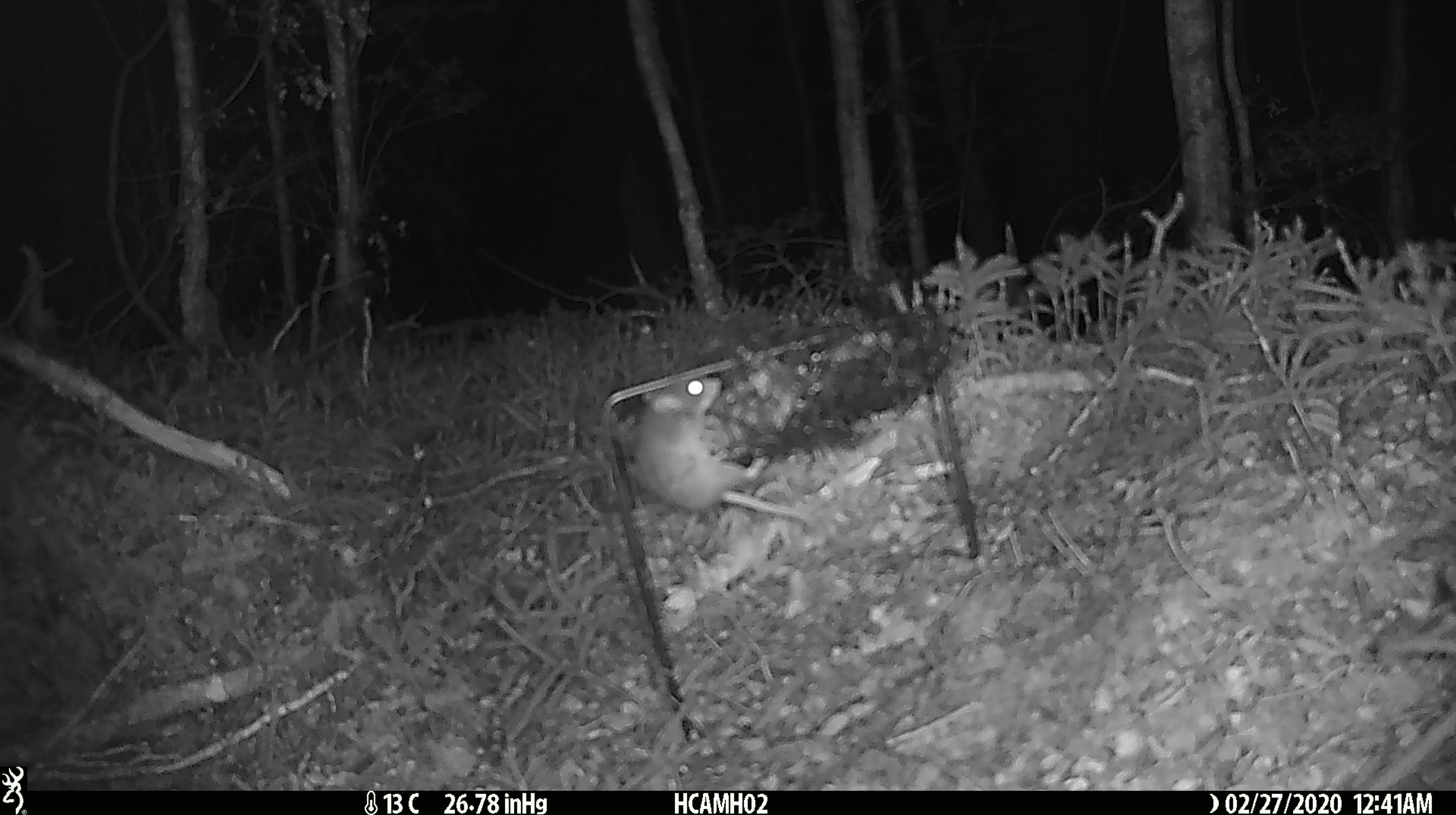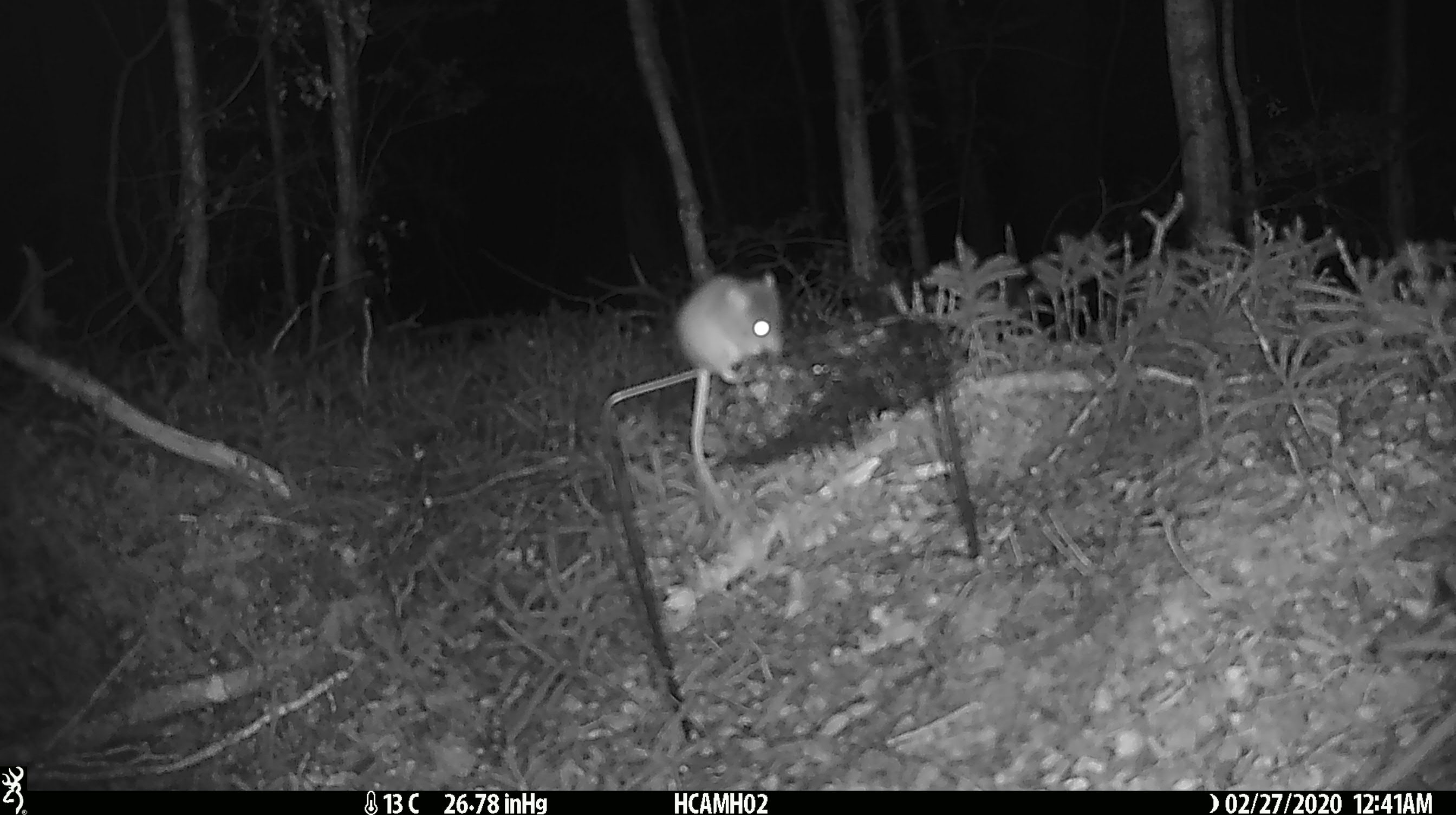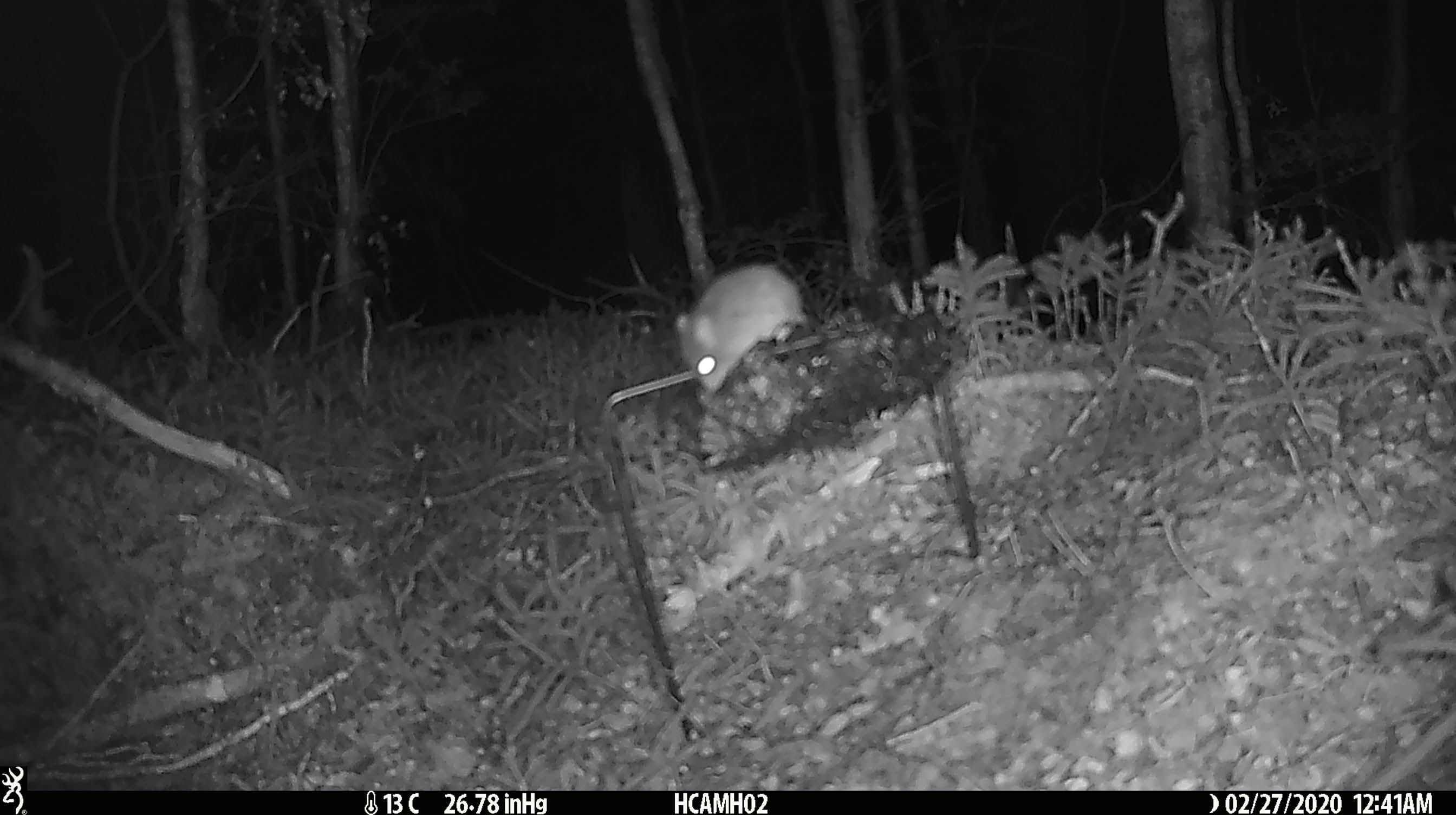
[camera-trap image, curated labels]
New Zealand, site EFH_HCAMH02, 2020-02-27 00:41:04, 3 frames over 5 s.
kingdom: Animalia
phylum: Chordata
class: Mammalia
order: Rodentia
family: Muridae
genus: Mus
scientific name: Mus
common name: mouse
Mouse (Mus).